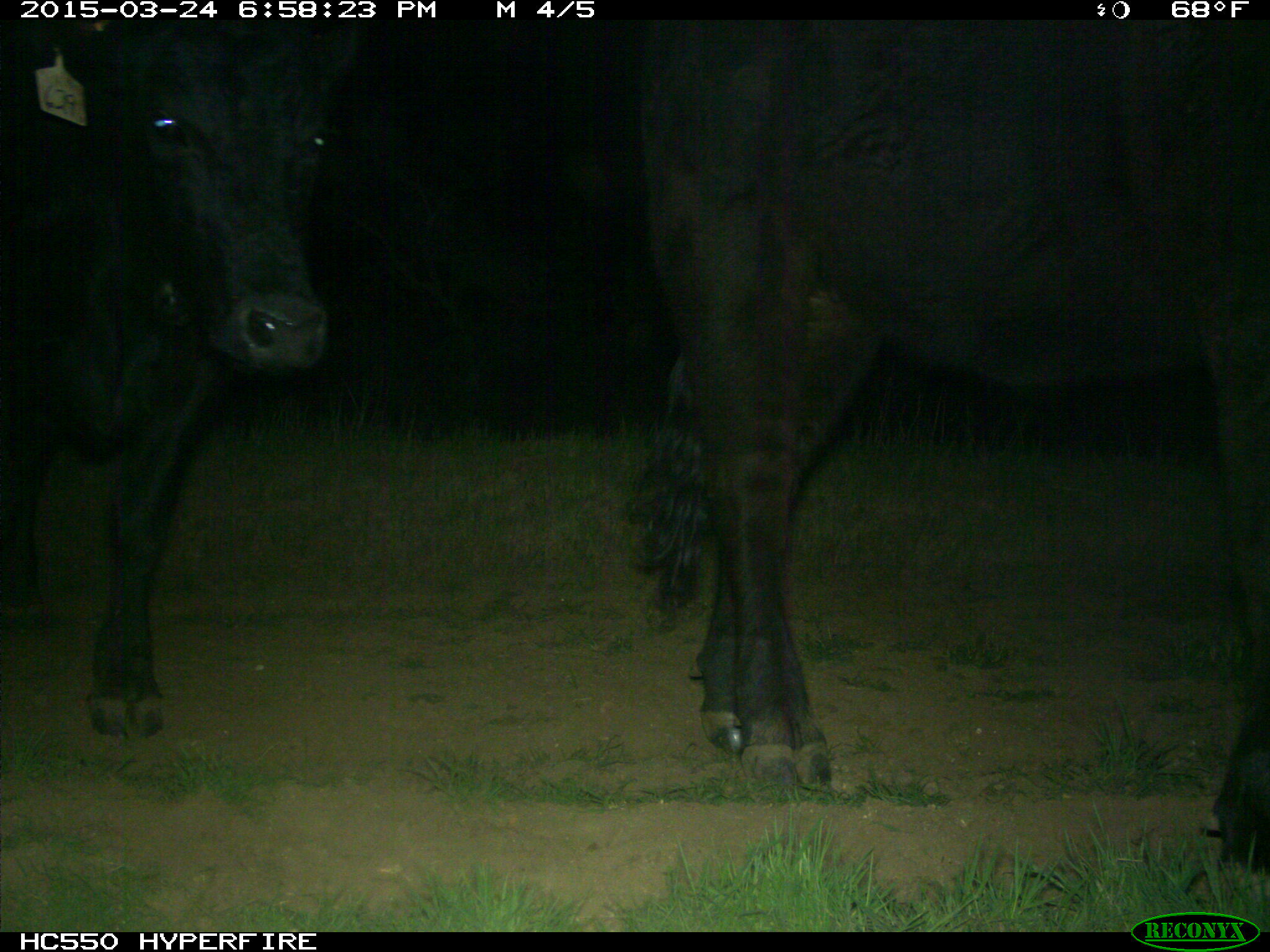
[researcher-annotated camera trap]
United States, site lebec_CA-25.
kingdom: Animalia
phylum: Chordata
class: Mammalia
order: Artiodactyla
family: Bovidae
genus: Bos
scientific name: Bos taurus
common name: domestic cow